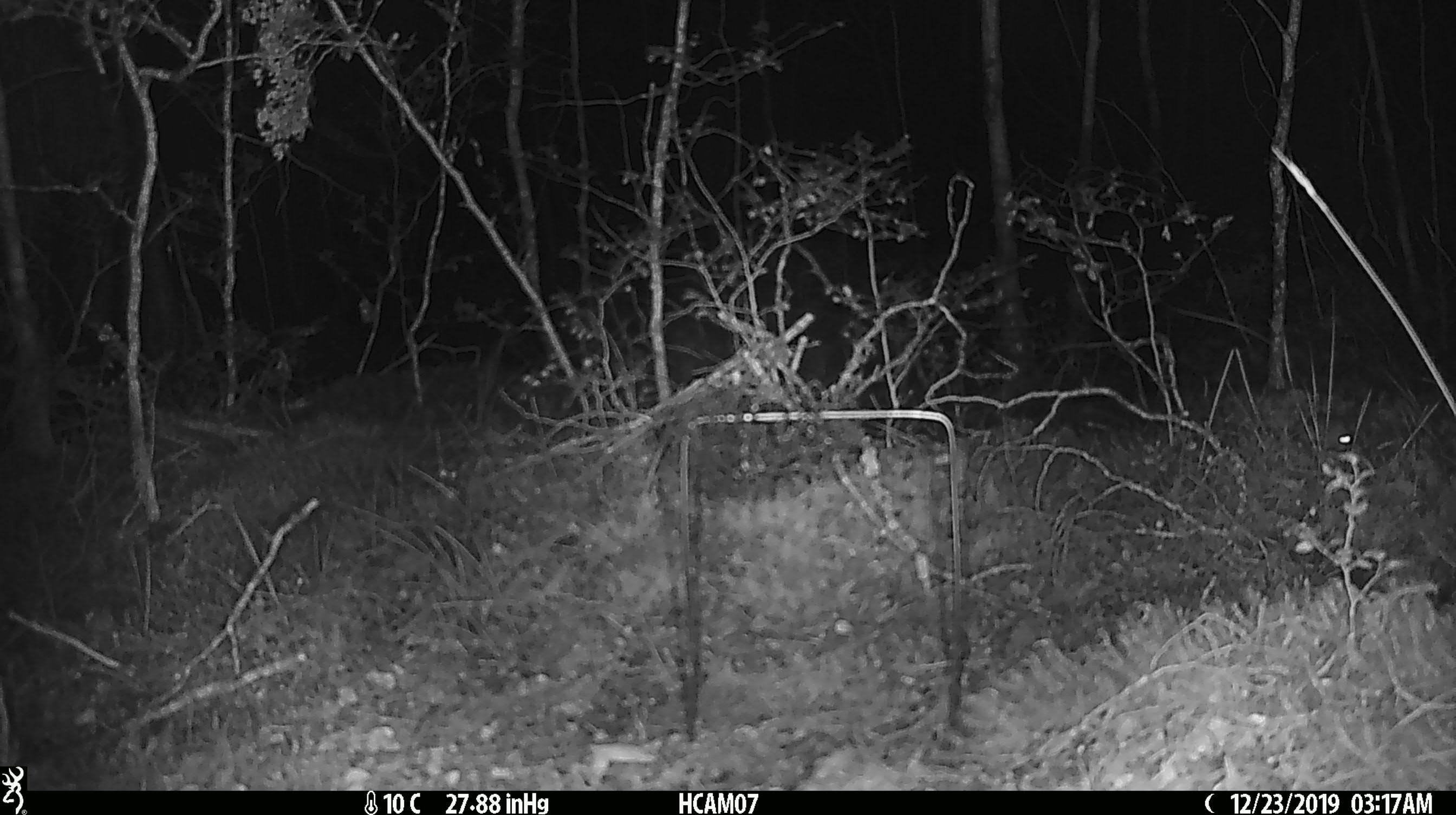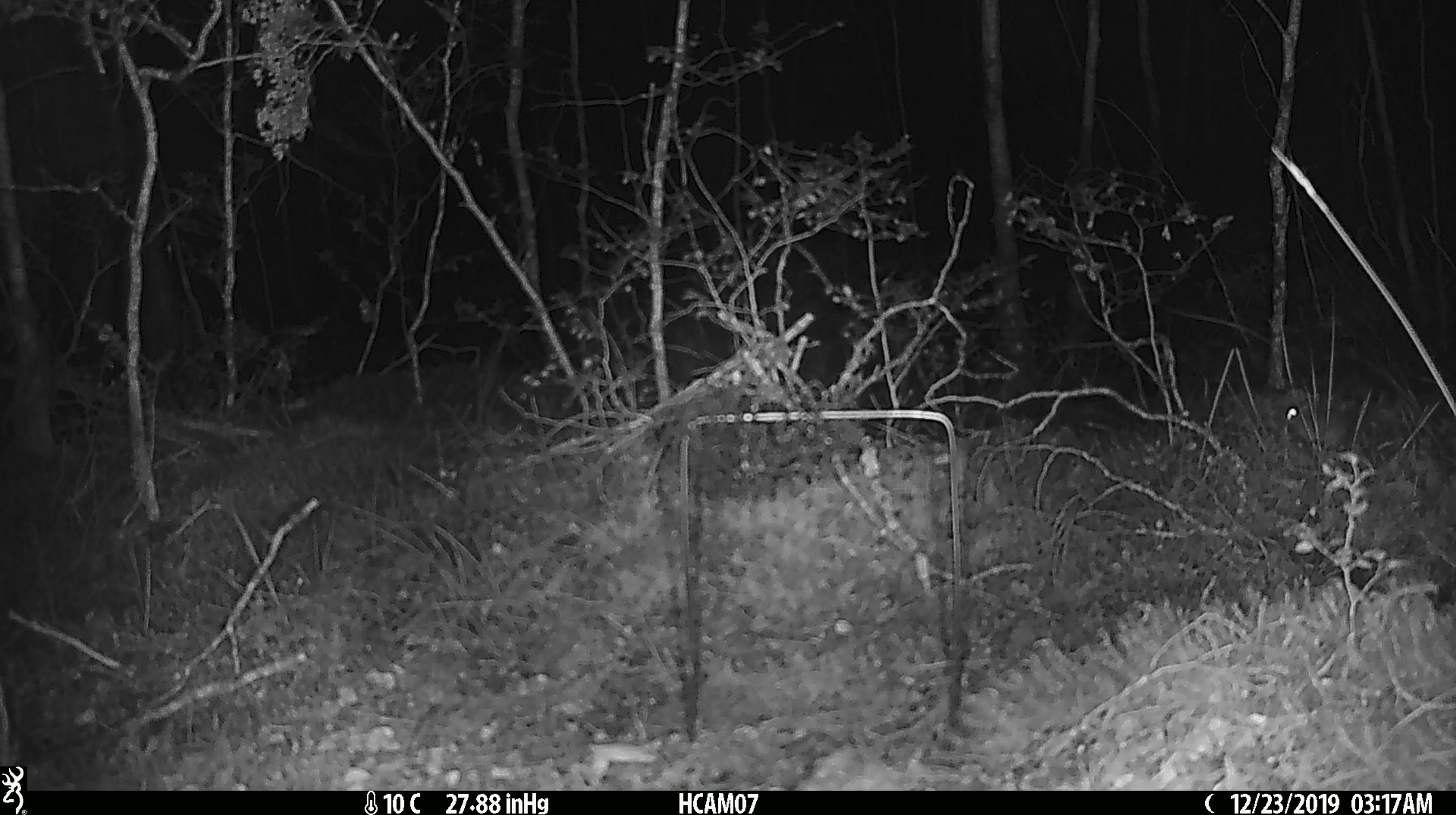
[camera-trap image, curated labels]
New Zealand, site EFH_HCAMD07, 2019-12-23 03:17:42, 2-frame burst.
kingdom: Animalia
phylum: Chordata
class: Mammalia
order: Rodentia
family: Muridae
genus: Mus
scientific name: Mus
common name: mouse